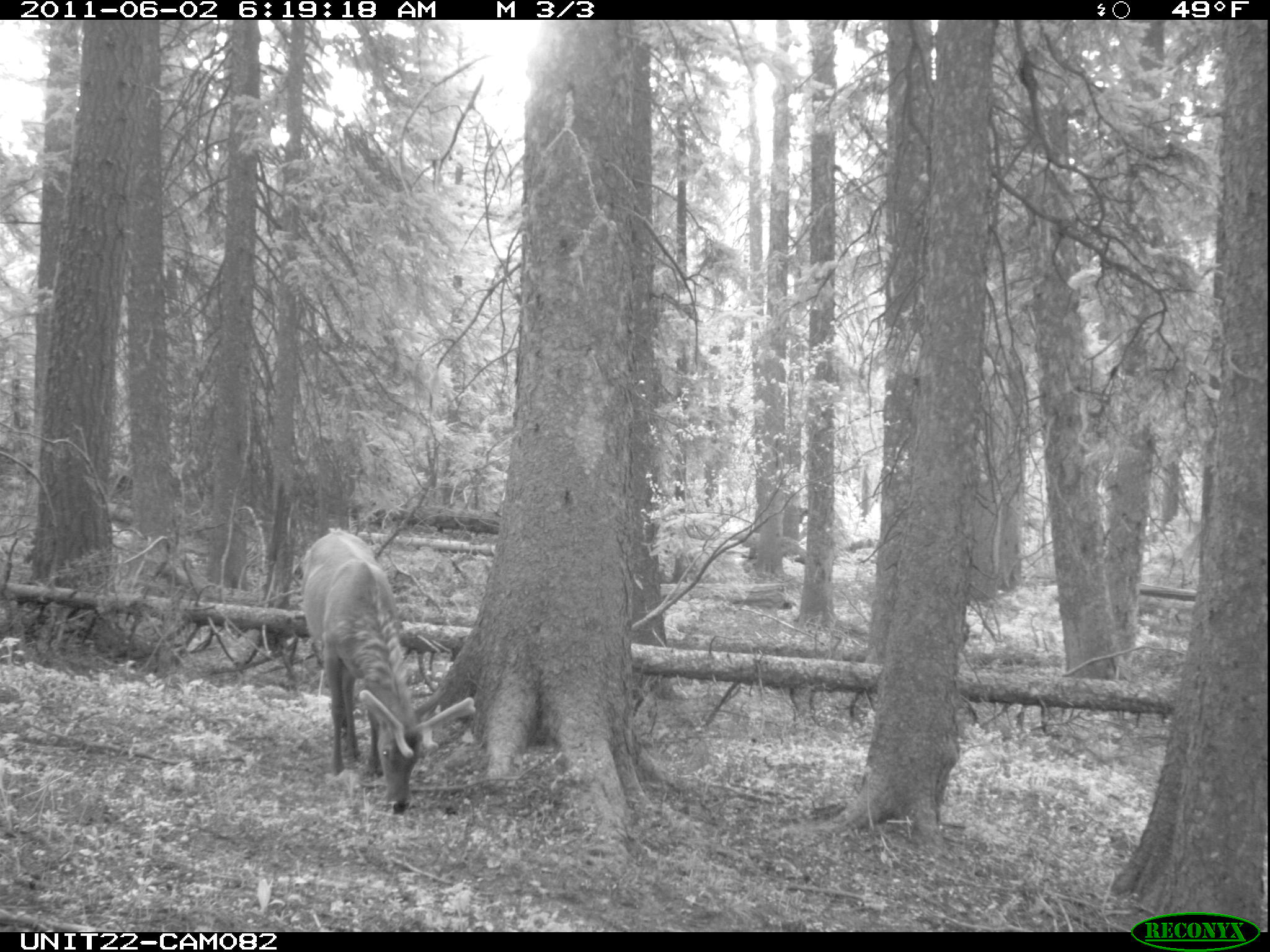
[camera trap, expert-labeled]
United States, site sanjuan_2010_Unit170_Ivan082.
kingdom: Animalia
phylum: Chordata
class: Mammalia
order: Artiodactyla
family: Cervidae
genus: Cervus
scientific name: Cervus elaphus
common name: red deer